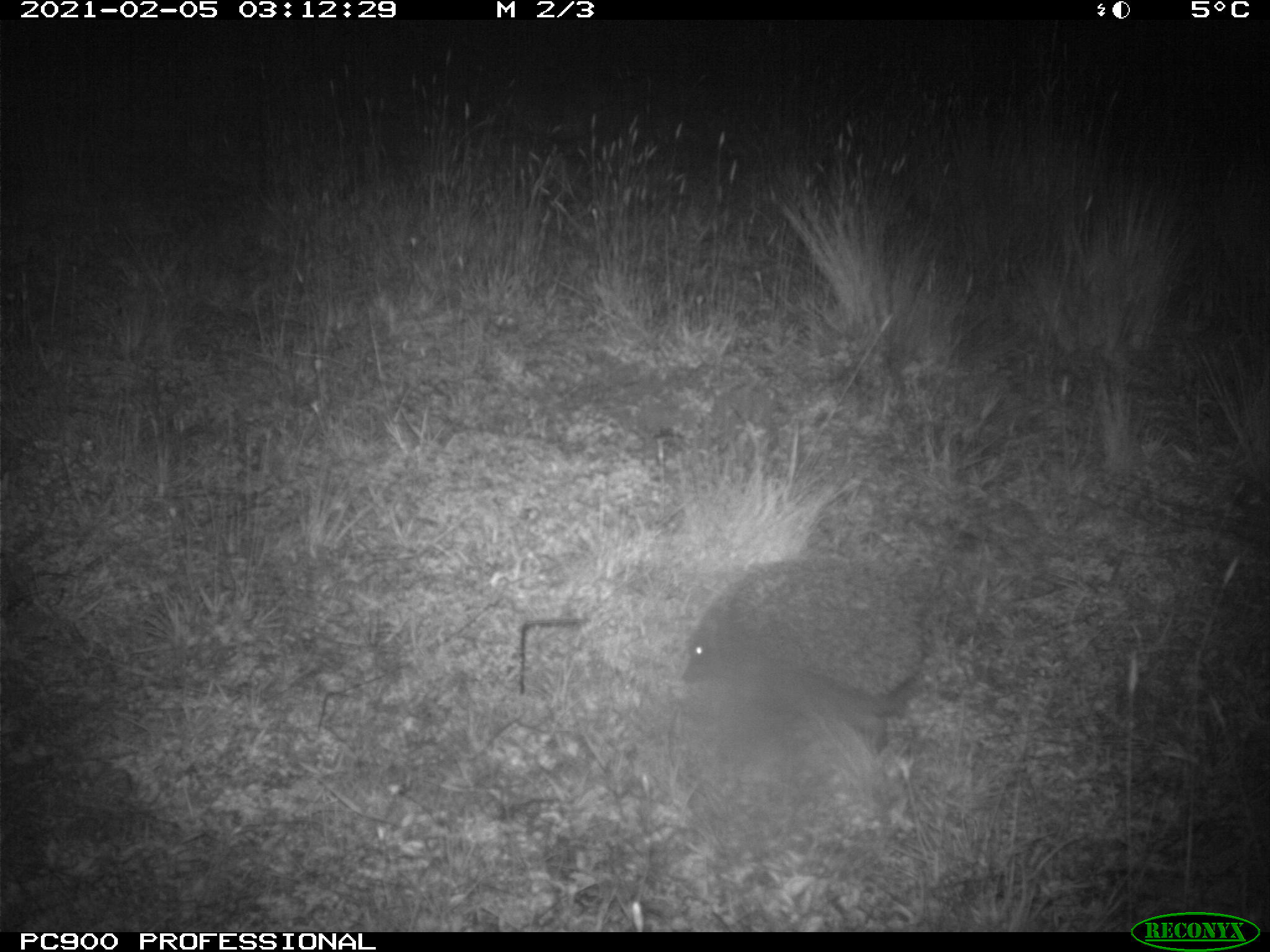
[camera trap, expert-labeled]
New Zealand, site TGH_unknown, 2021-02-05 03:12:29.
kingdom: Animalia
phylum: Chordata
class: Mammalia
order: Eulipotyphla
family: Erinaceidae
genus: Erinaceus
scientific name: Erinaceus europaeus europaeus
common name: european hedgehog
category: hedgehog